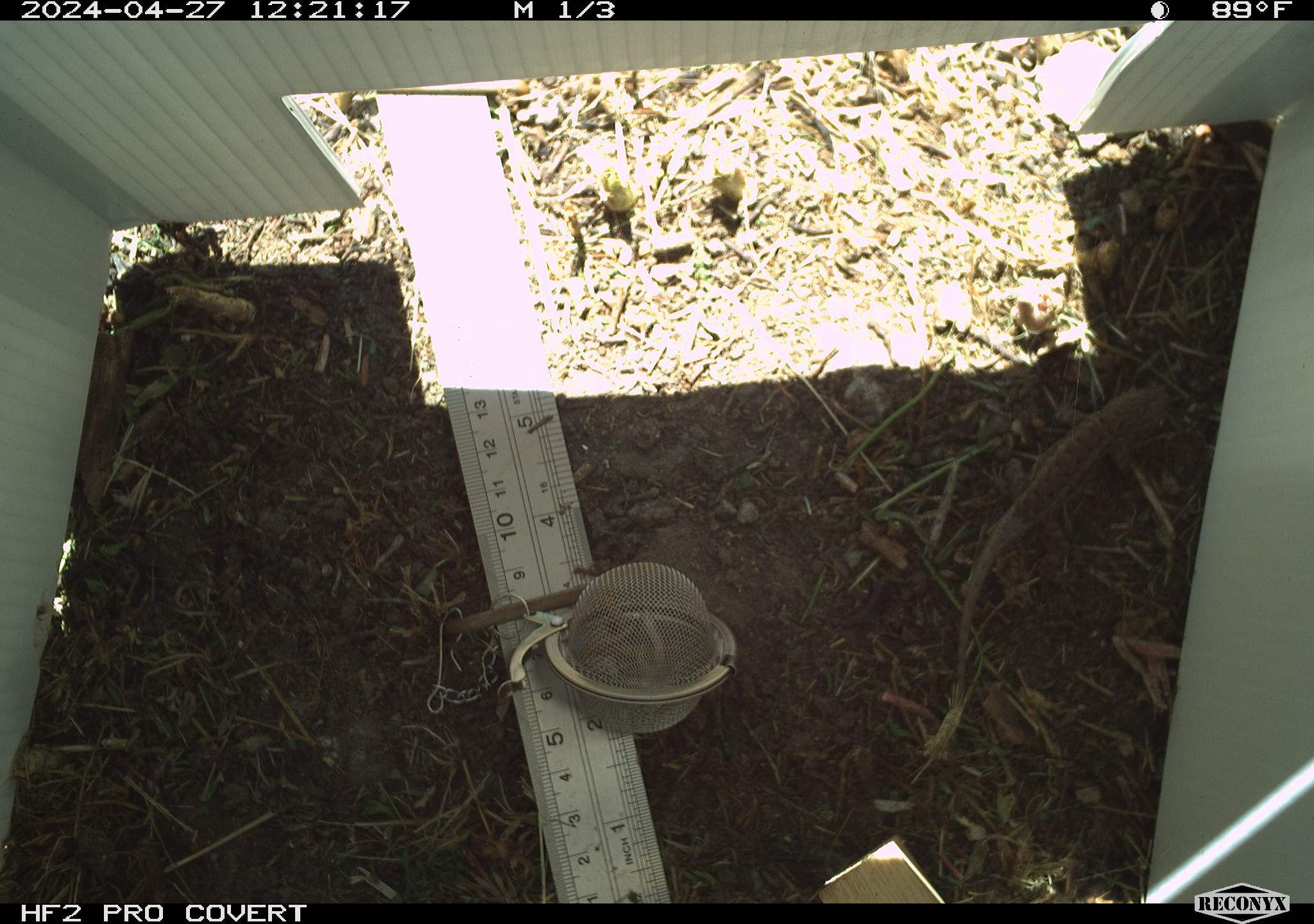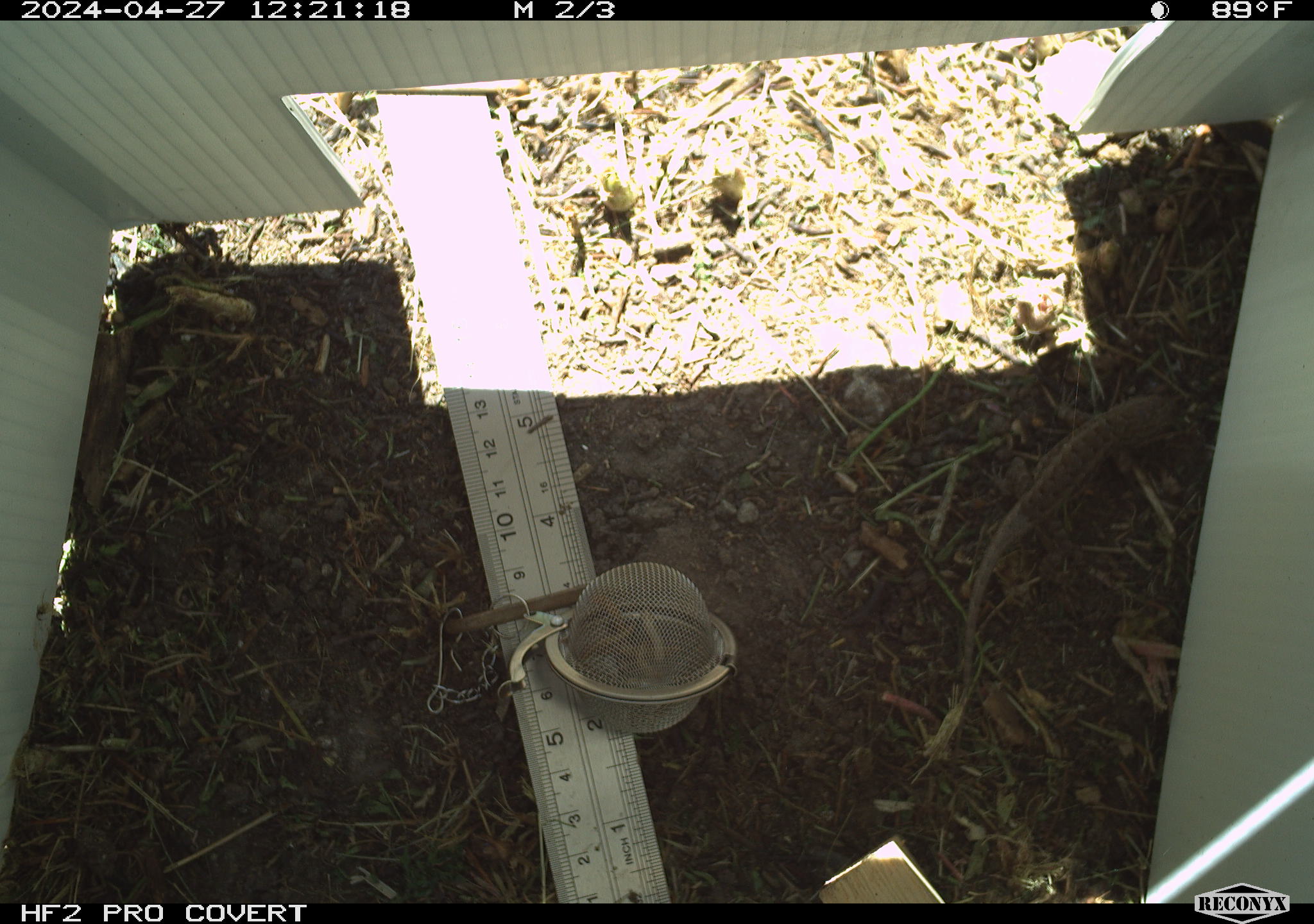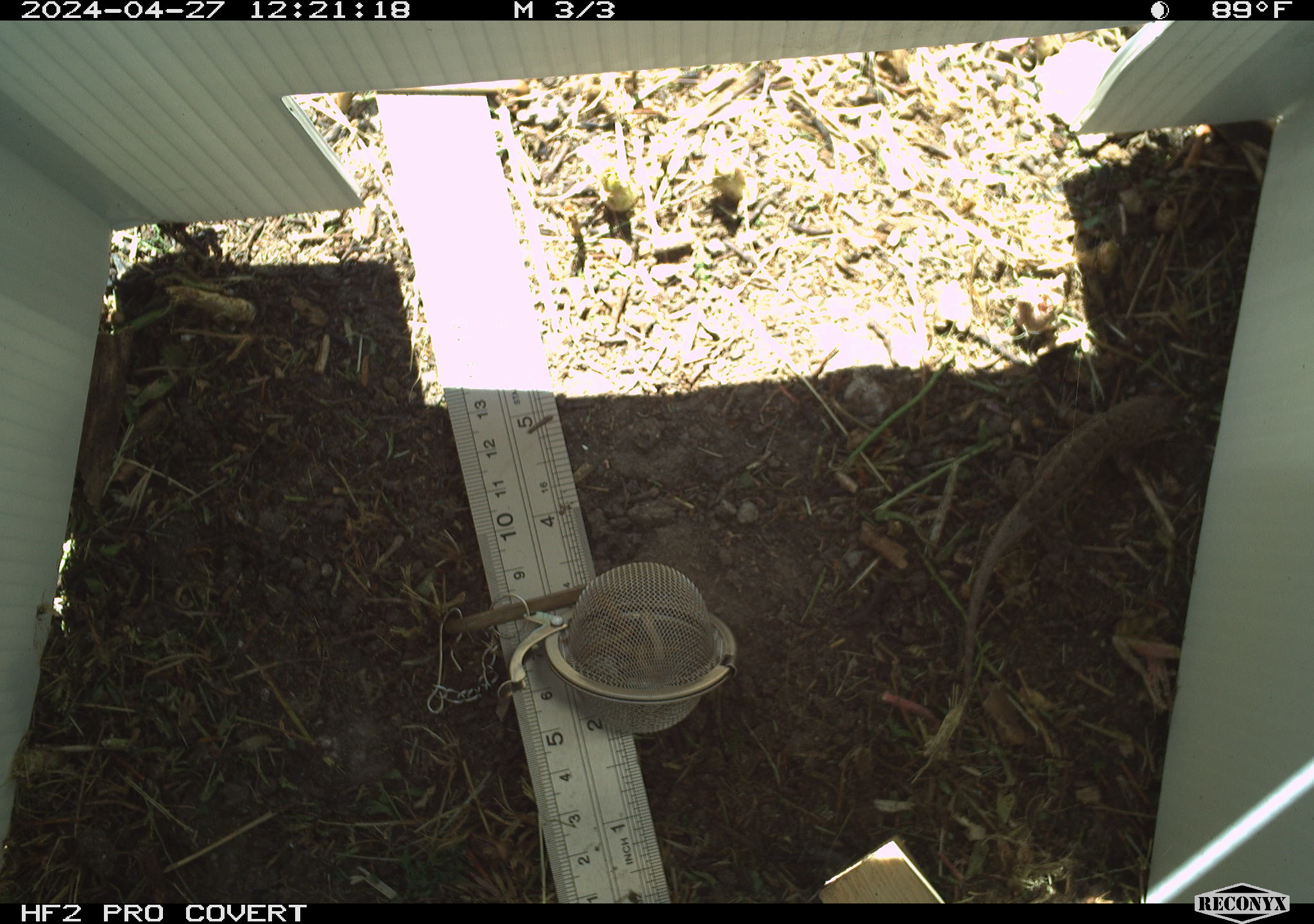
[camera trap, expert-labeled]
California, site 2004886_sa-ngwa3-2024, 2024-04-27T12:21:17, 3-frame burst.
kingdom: Animalia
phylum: Chordata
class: Reptilia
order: Squamata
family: Phrynosomatidae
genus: Sceloporus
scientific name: Sceloporus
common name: spiny lizards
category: sceloporus species